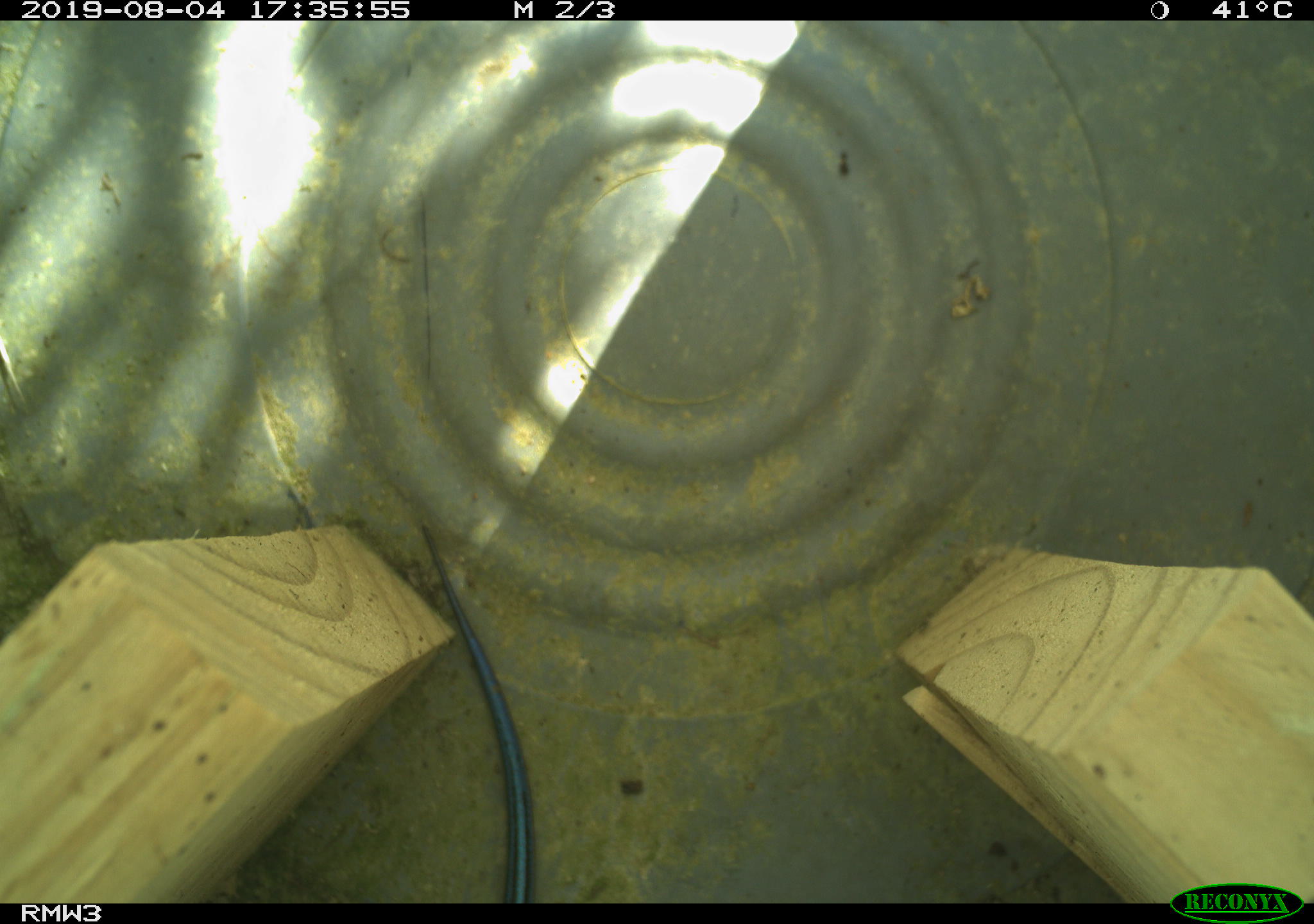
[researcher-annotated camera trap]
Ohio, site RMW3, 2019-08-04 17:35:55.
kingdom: Animalia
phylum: Chordata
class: Reptilia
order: Squamata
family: Scincidae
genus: Plestiodon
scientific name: Plestiodon fasciatus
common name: common five-lined skink